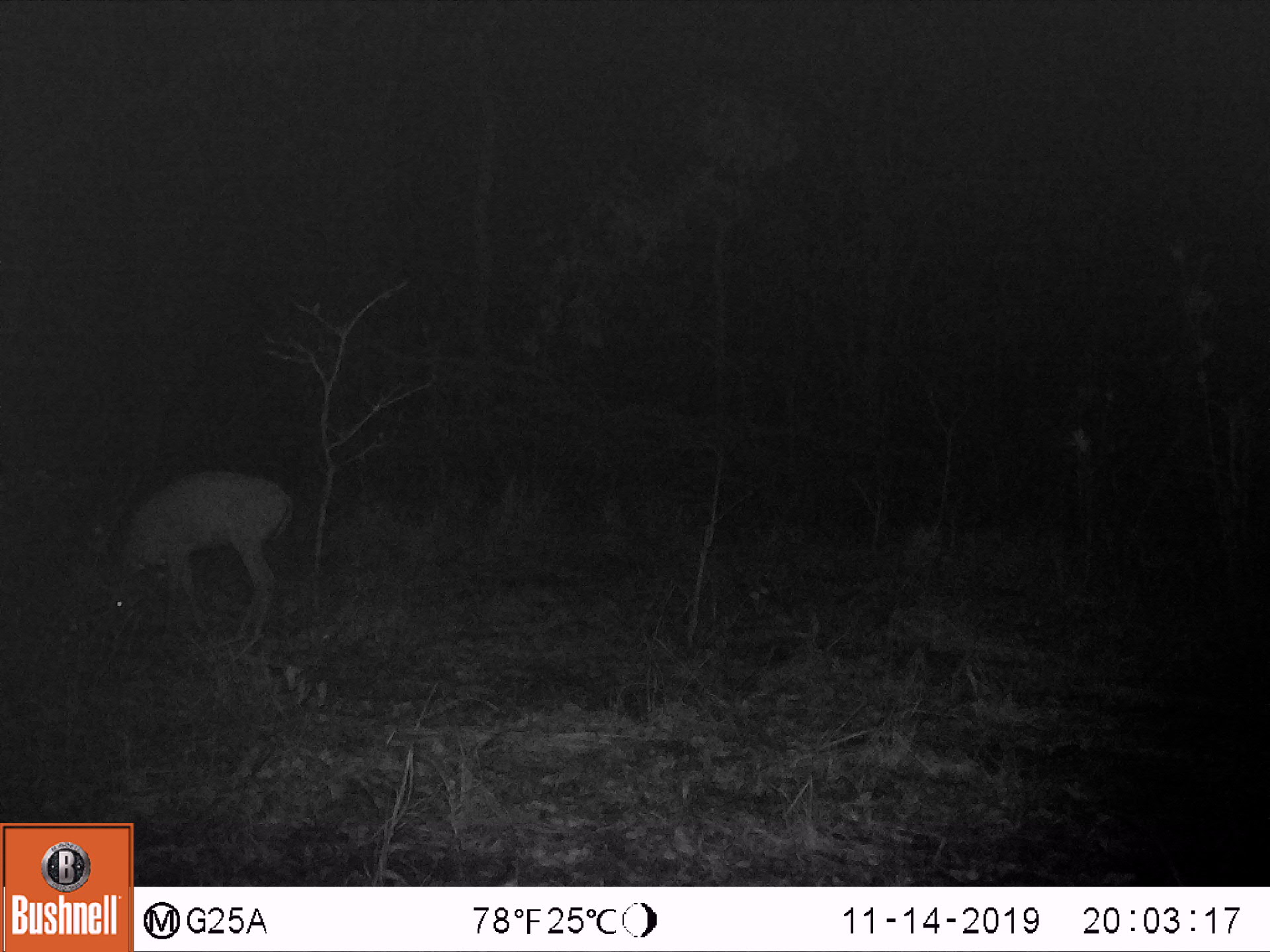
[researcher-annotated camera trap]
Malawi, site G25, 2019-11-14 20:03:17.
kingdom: Animalia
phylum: Chordata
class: Mammalia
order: Artiodactyla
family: Bovidae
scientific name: Antilopinae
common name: small antelope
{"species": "small antelope (Antilopinae)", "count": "1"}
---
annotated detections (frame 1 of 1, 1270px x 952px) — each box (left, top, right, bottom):
small antelope: (73, 462, 298, 658)